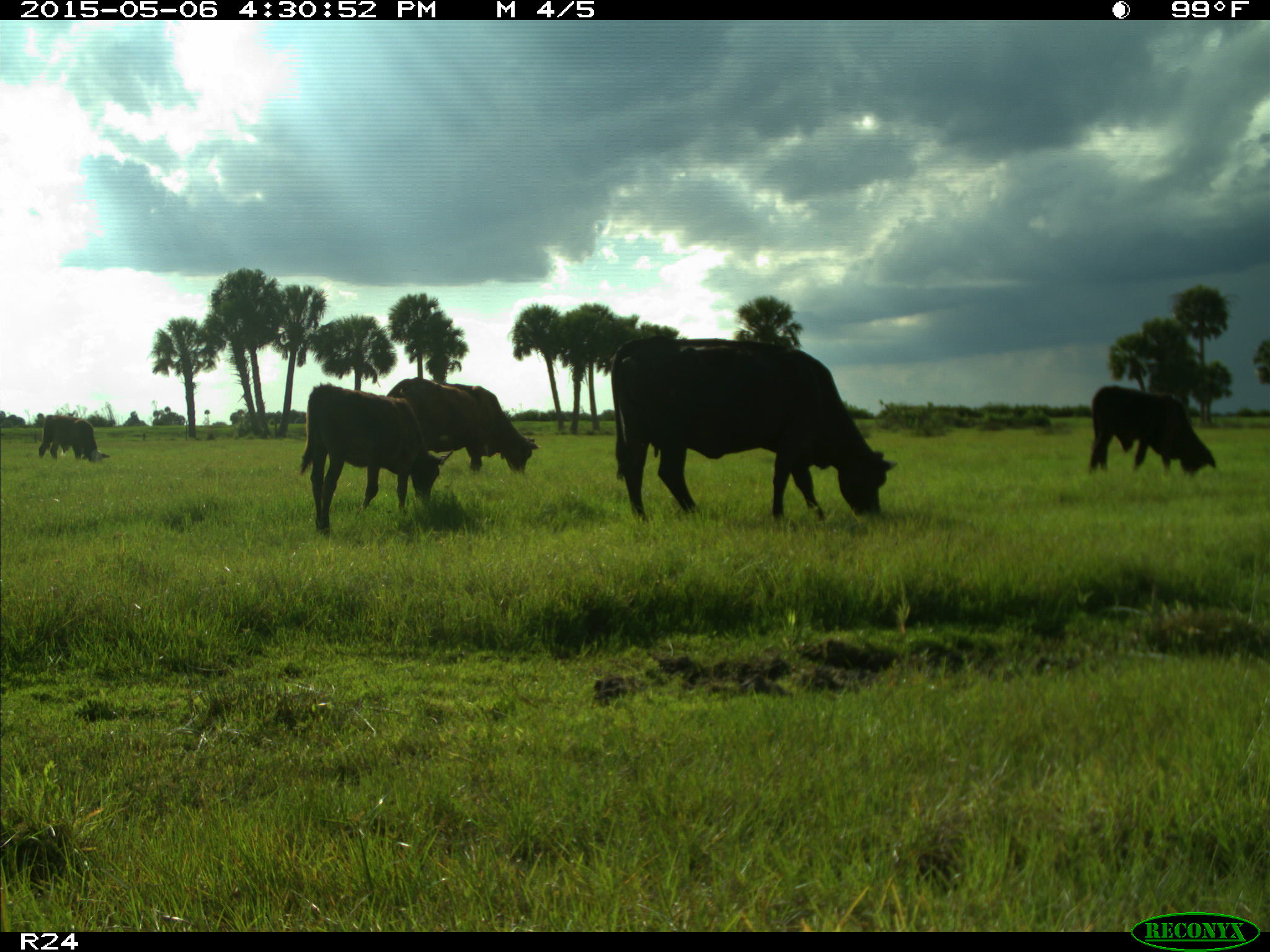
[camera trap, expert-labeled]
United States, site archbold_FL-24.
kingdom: Animalia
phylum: Chordata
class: Mammalia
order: Artiodactyla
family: Bovidae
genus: Bos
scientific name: Bos taurus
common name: domestic cow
Bos taurus (domestic cow).